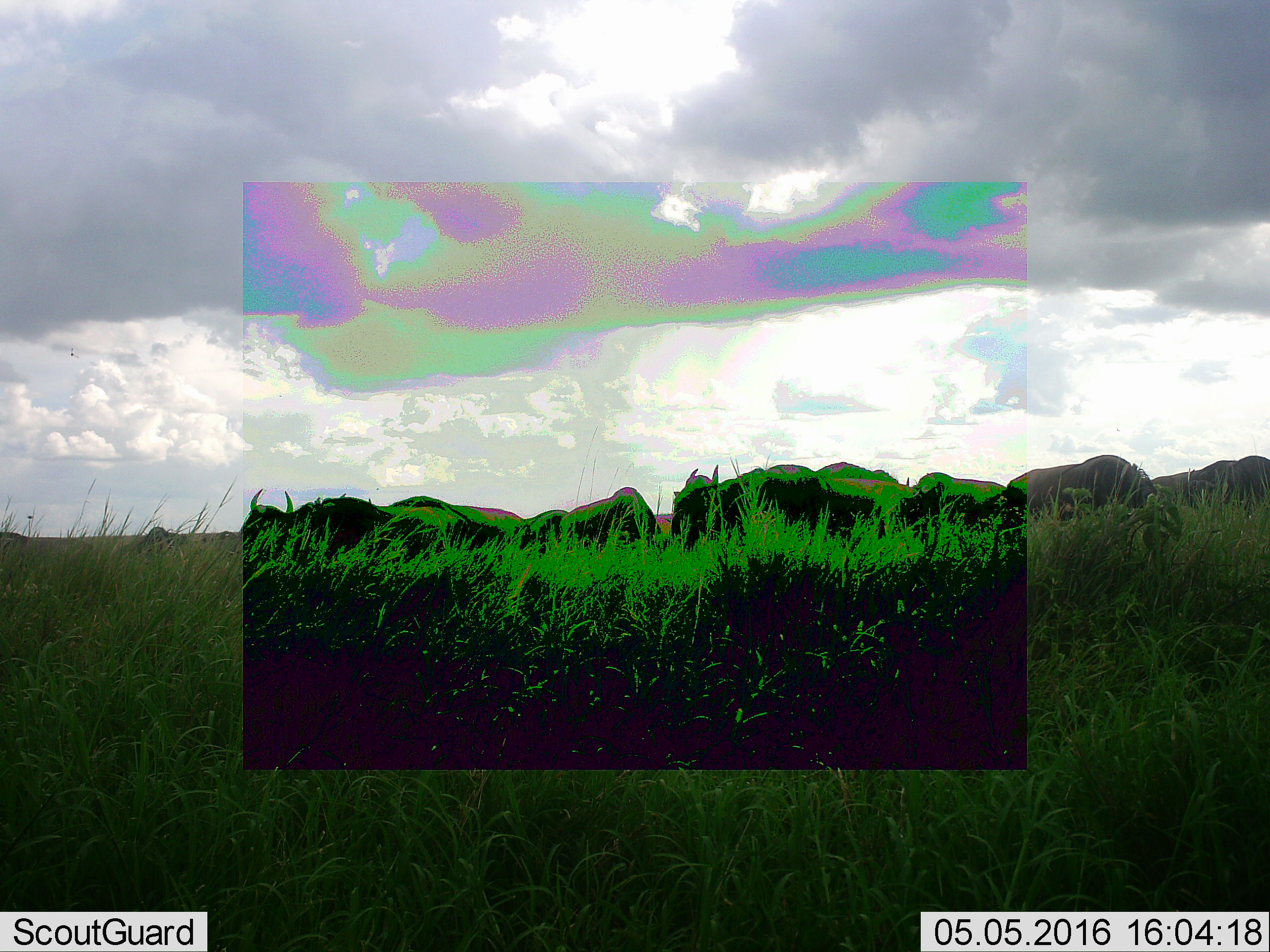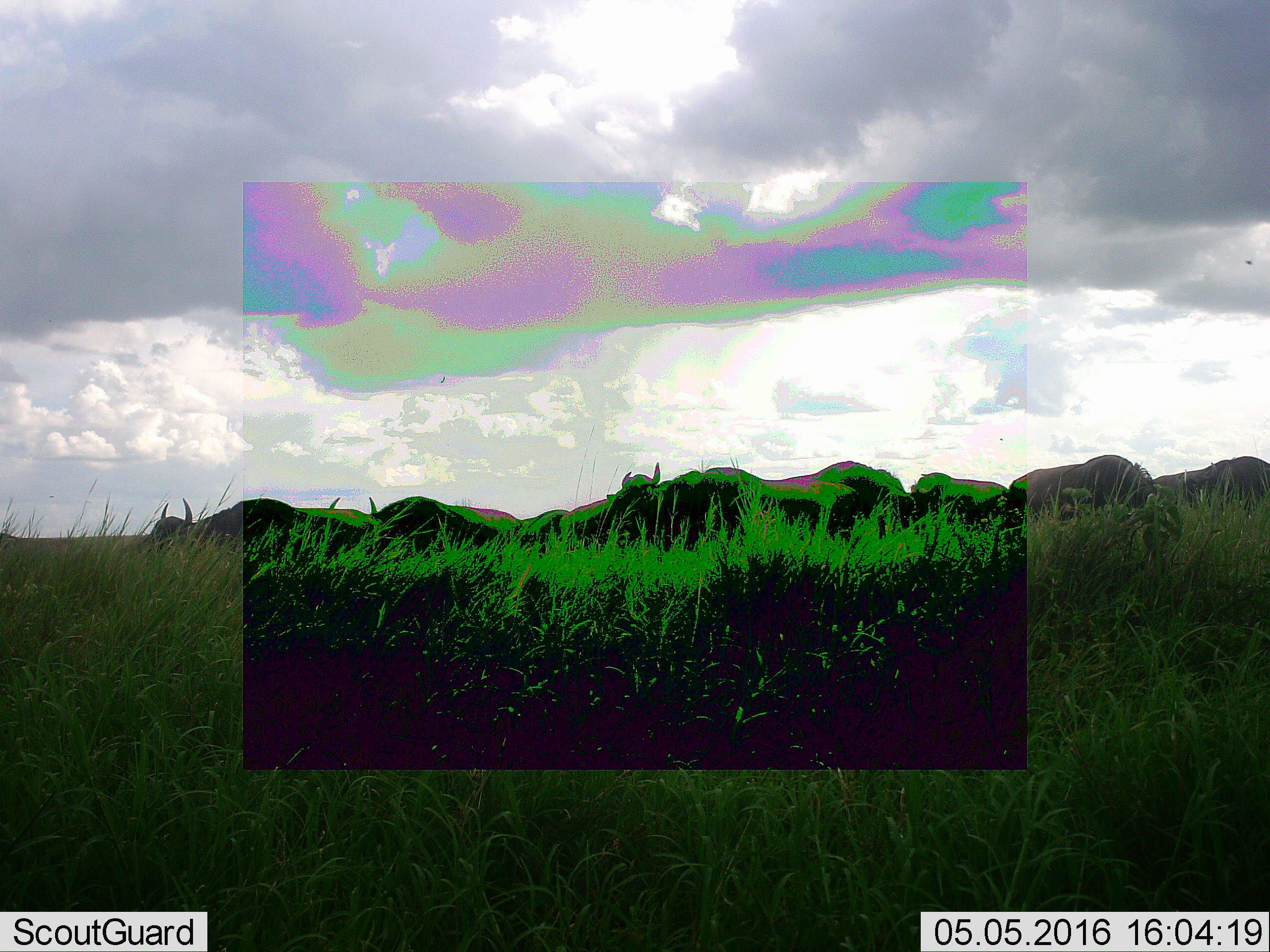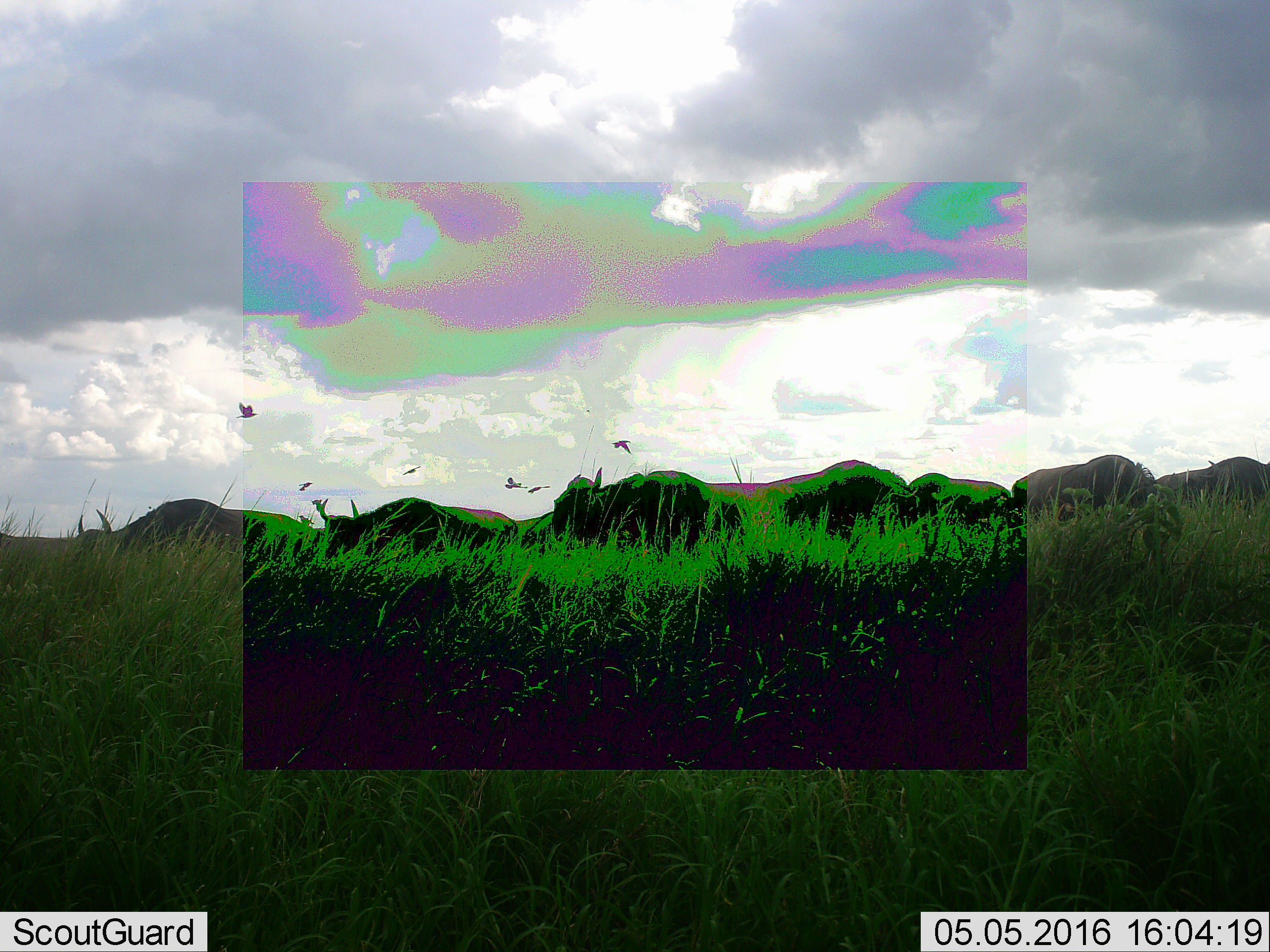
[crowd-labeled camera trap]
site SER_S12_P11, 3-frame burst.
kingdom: Animalia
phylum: Chordata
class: Mammalia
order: Artiodactyla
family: Bovidae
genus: Connochaetes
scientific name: Connochaetes taurinus taurinus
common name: blue wildebeest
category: wildebeestblue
Wildebeestblue (blue wildebeest) (Connochaetes taurinus taurinus), count 11-50. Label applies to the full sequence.